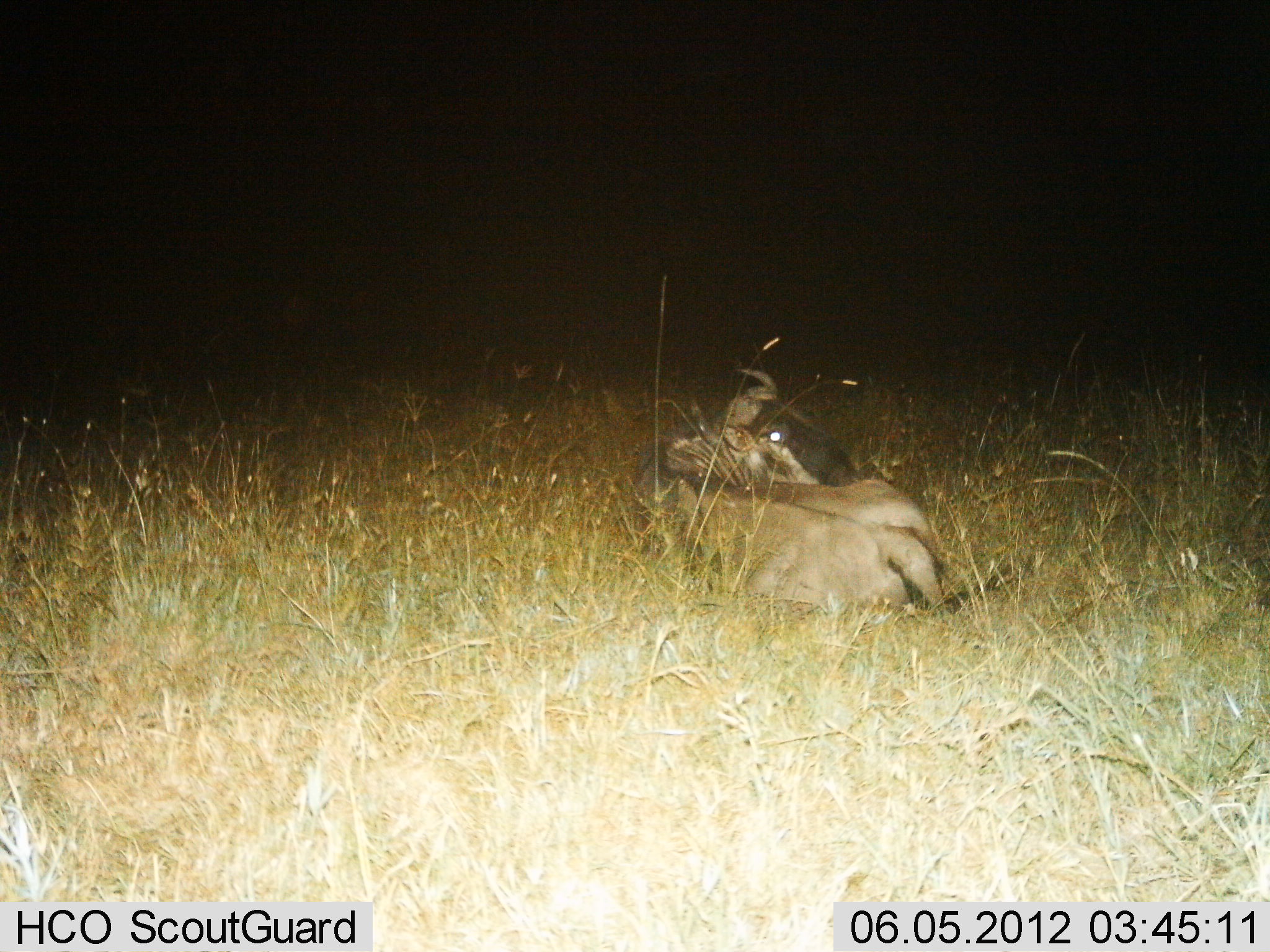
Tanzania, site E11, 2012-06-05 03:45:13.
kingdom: Animalia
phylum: Chordata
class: Mammalia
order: Artiodactyla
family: Bovidae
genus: Connochaetes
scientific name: Connochaetes taurinus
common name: blue wildebeest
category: wildebeest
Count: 1.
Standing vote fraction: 0%.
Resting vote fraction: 100%.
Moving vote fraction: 0%.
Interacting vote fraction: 0%.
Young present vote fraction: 0%.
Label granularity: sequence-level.